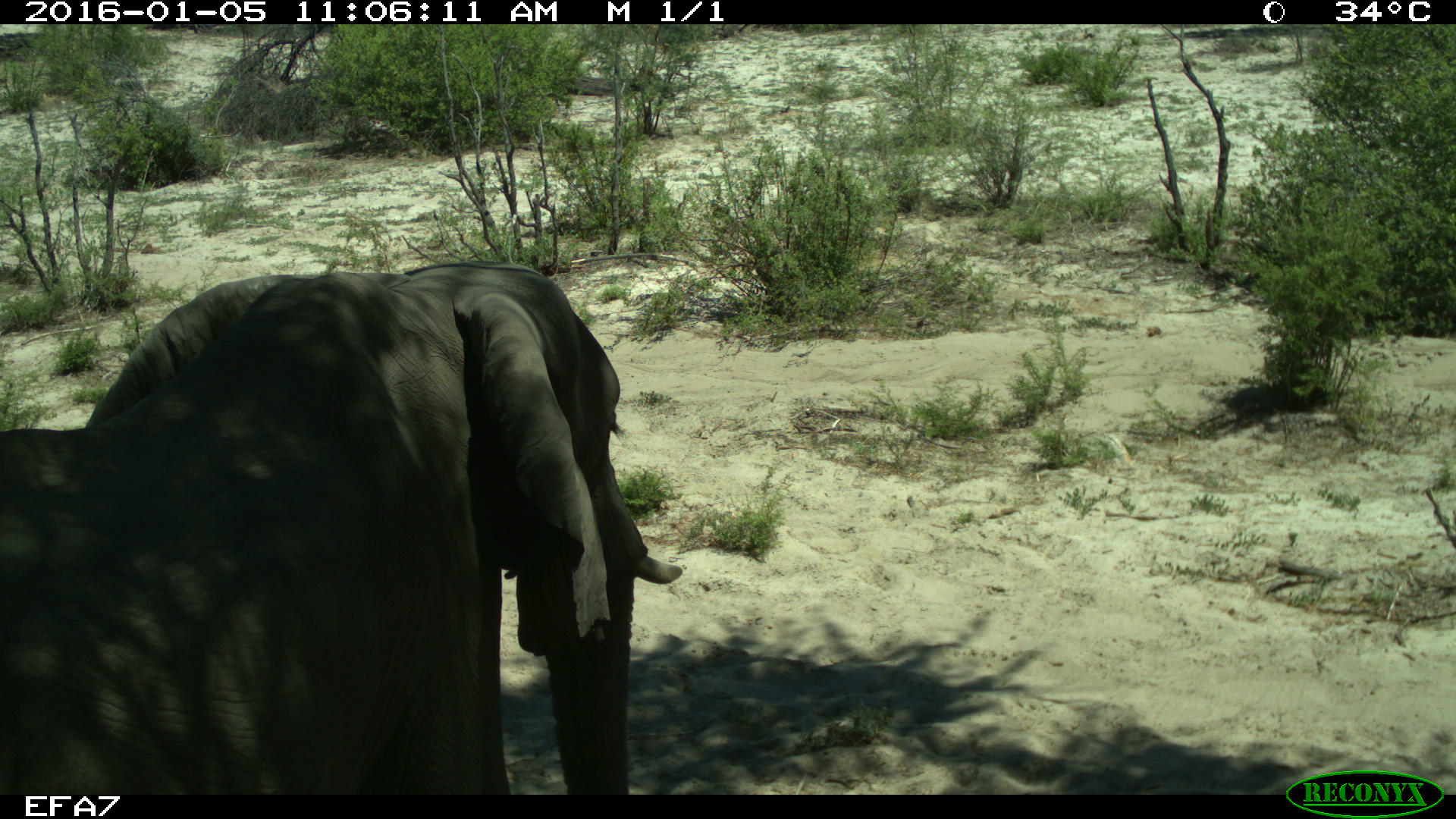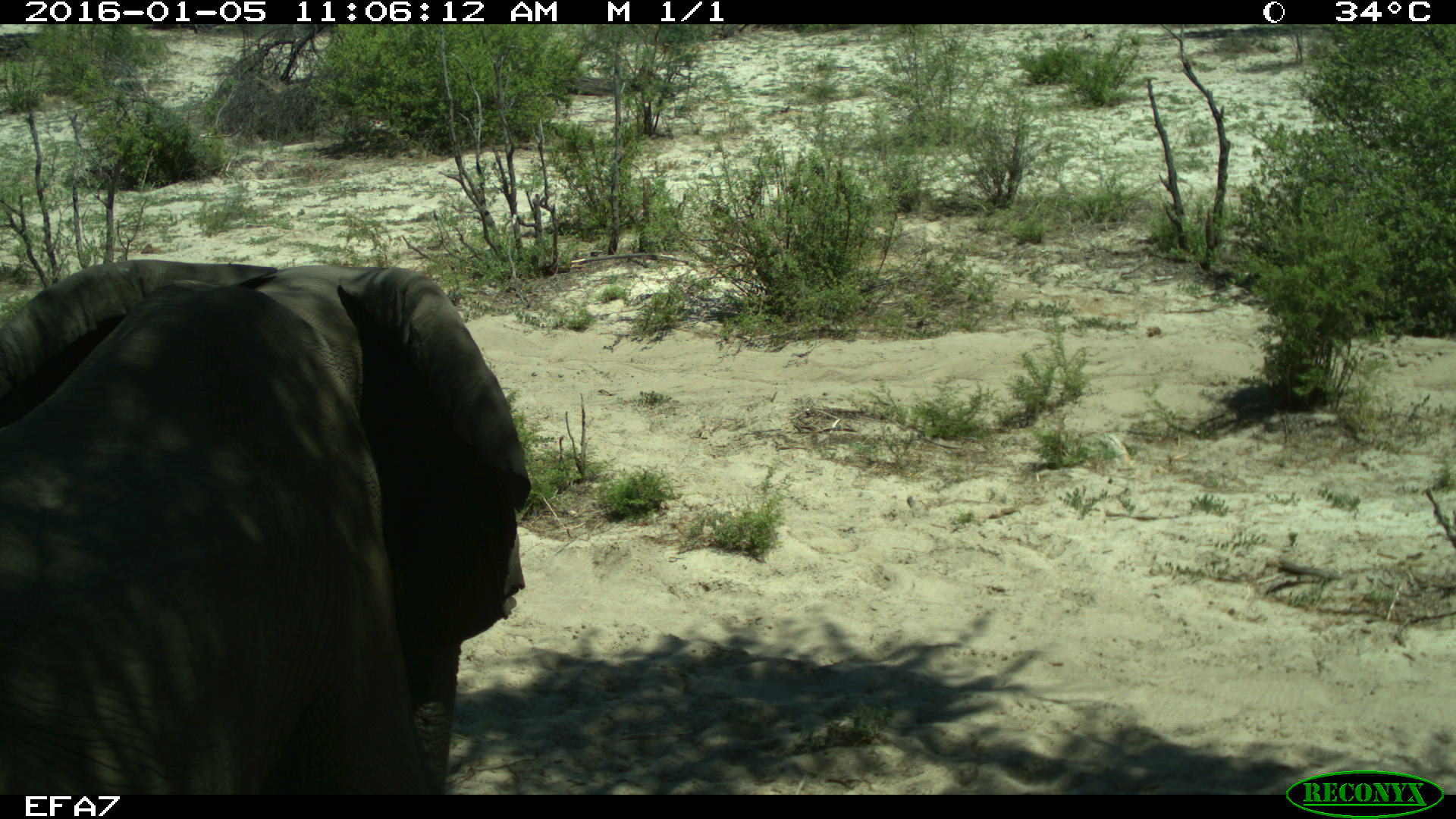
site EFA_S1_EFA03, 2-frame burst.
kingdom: Animalia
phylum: Chordata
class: Mammalia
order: Proboscidea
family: Elephantidae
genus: Loxodonta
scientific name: Loxodonta africana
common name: african bush elephant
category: elephant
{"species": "elephant (african bush elephant) (Loxodonta africana)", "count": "1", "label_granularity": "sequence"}